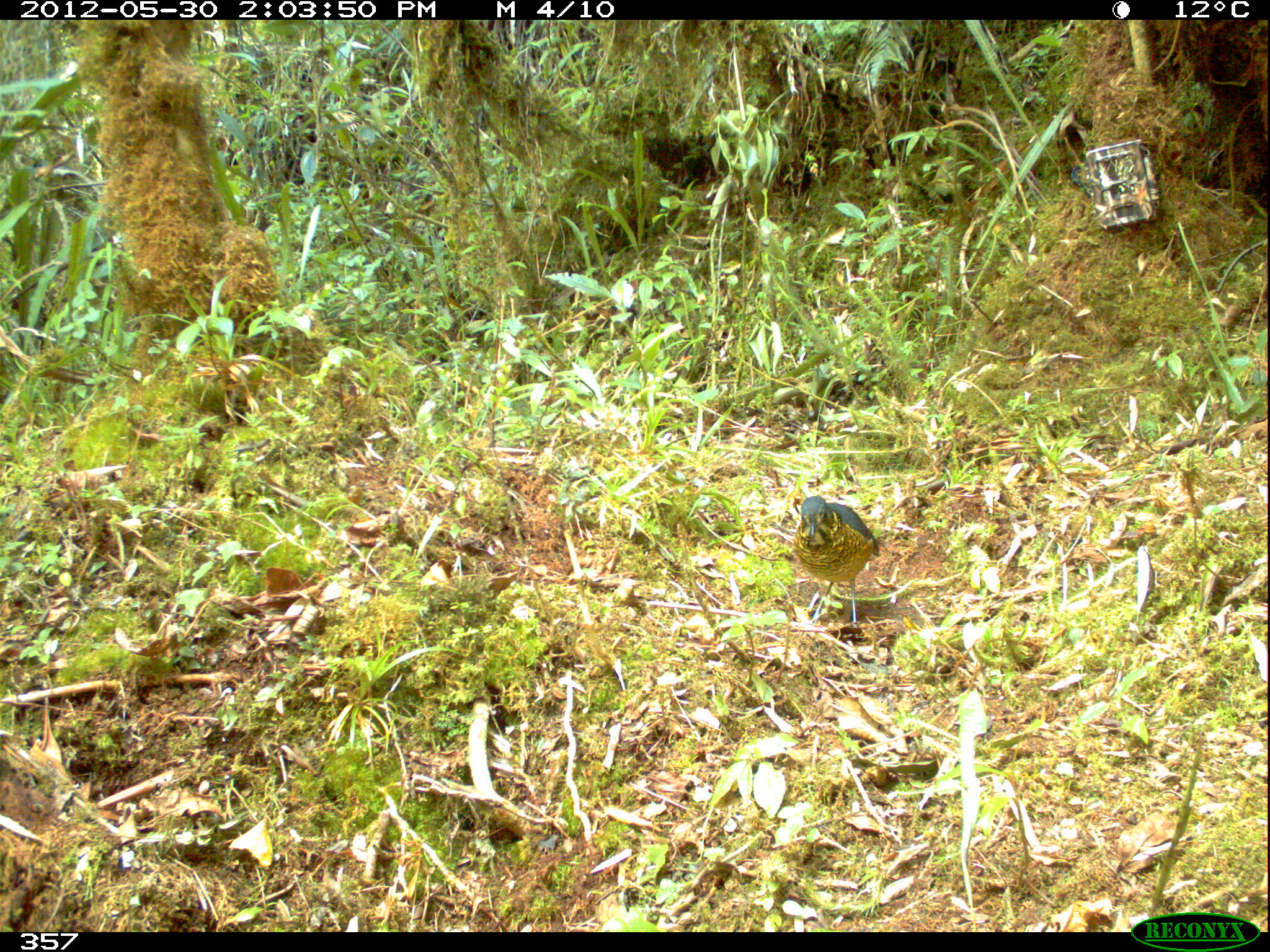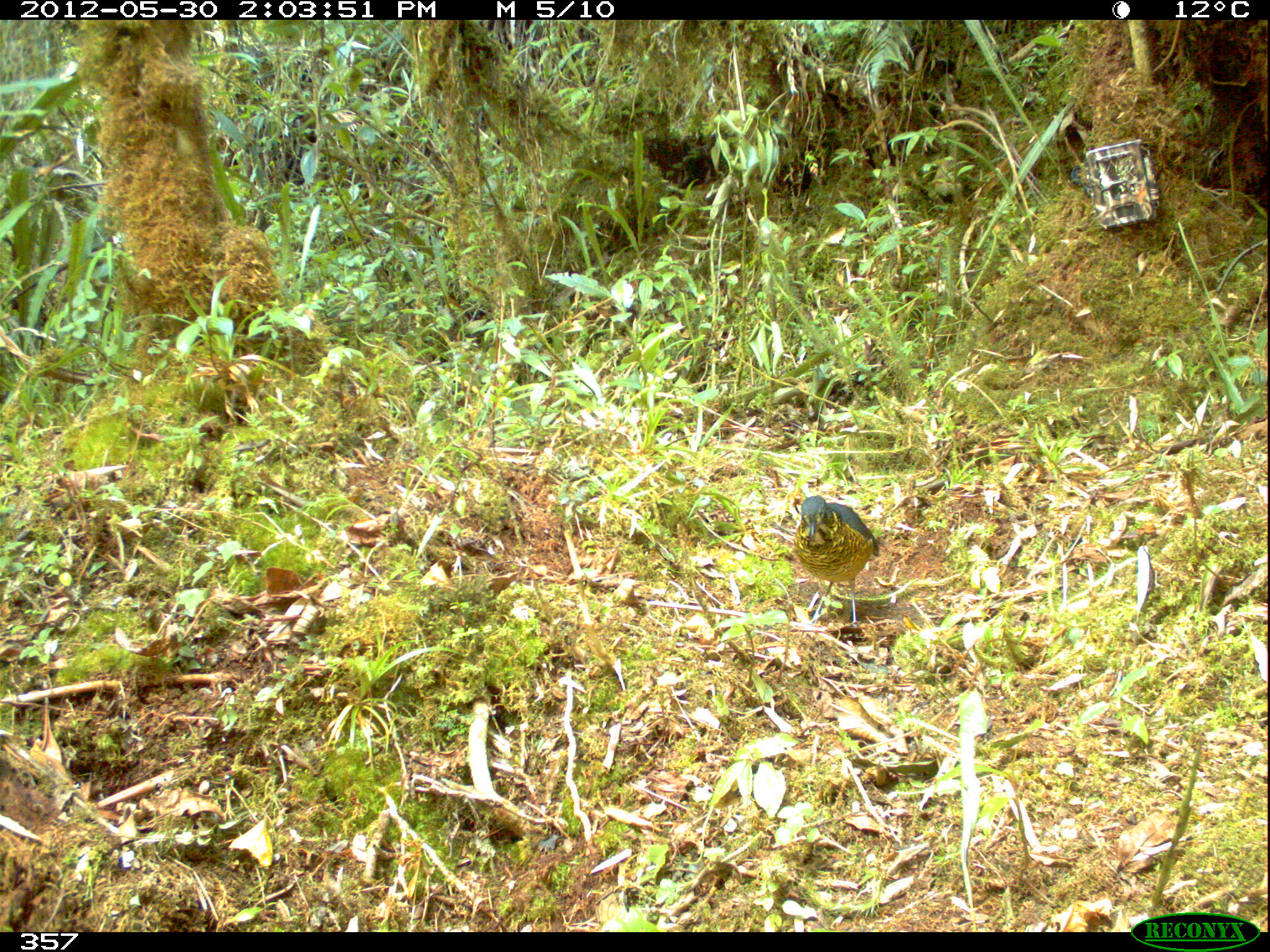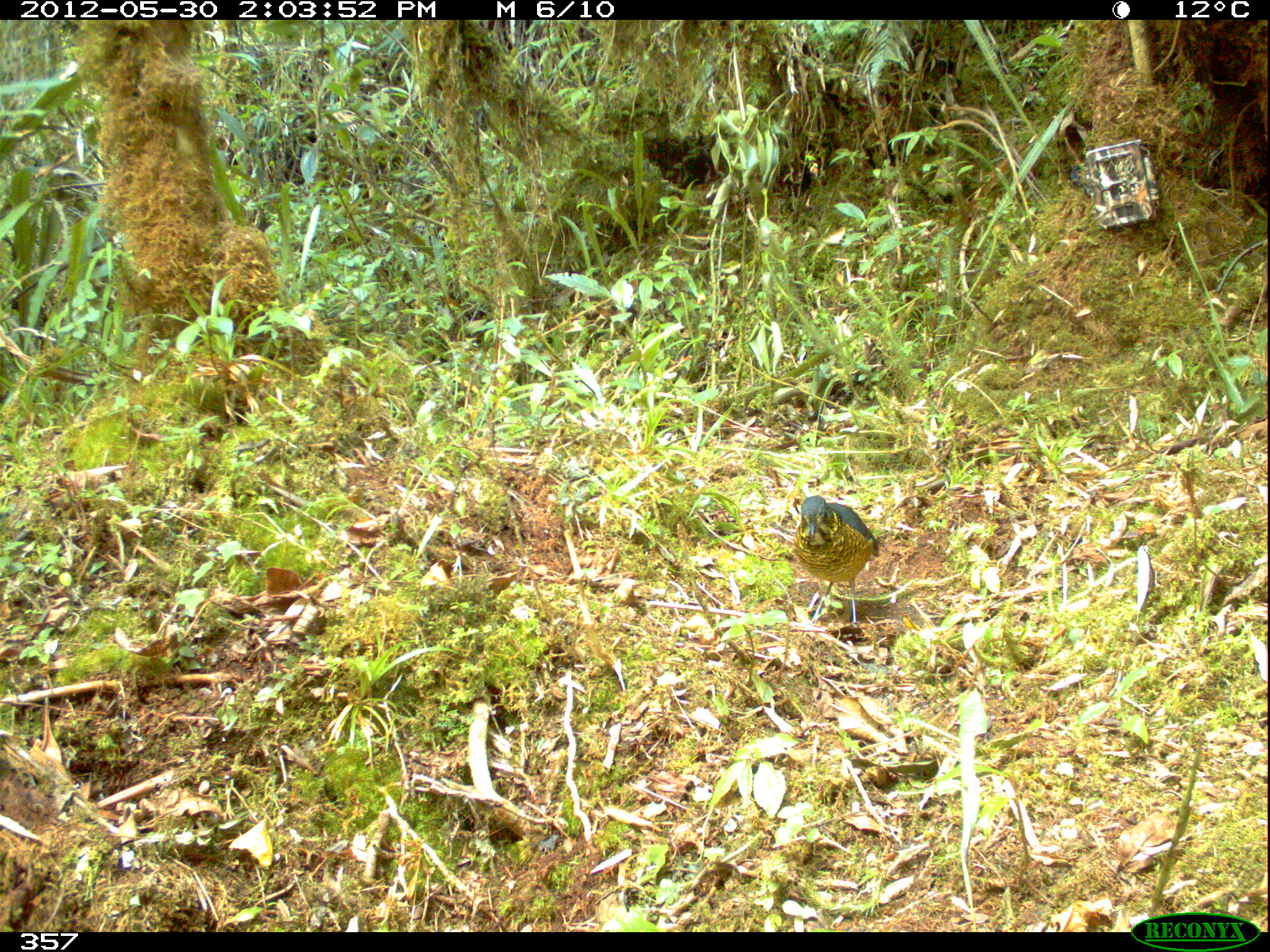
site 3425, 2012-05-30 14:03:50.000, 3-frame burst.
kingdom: Animalia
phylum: Chordata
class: Aves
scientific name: Aves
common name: bird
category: unknown bird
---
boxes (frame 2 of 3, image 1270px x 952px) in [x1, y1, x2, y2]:
unknown bird: [794, 494, 880, 623]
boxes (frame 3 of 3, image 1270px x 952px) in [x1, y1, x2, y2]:
unknown bird: [793, 496, 879, 625]